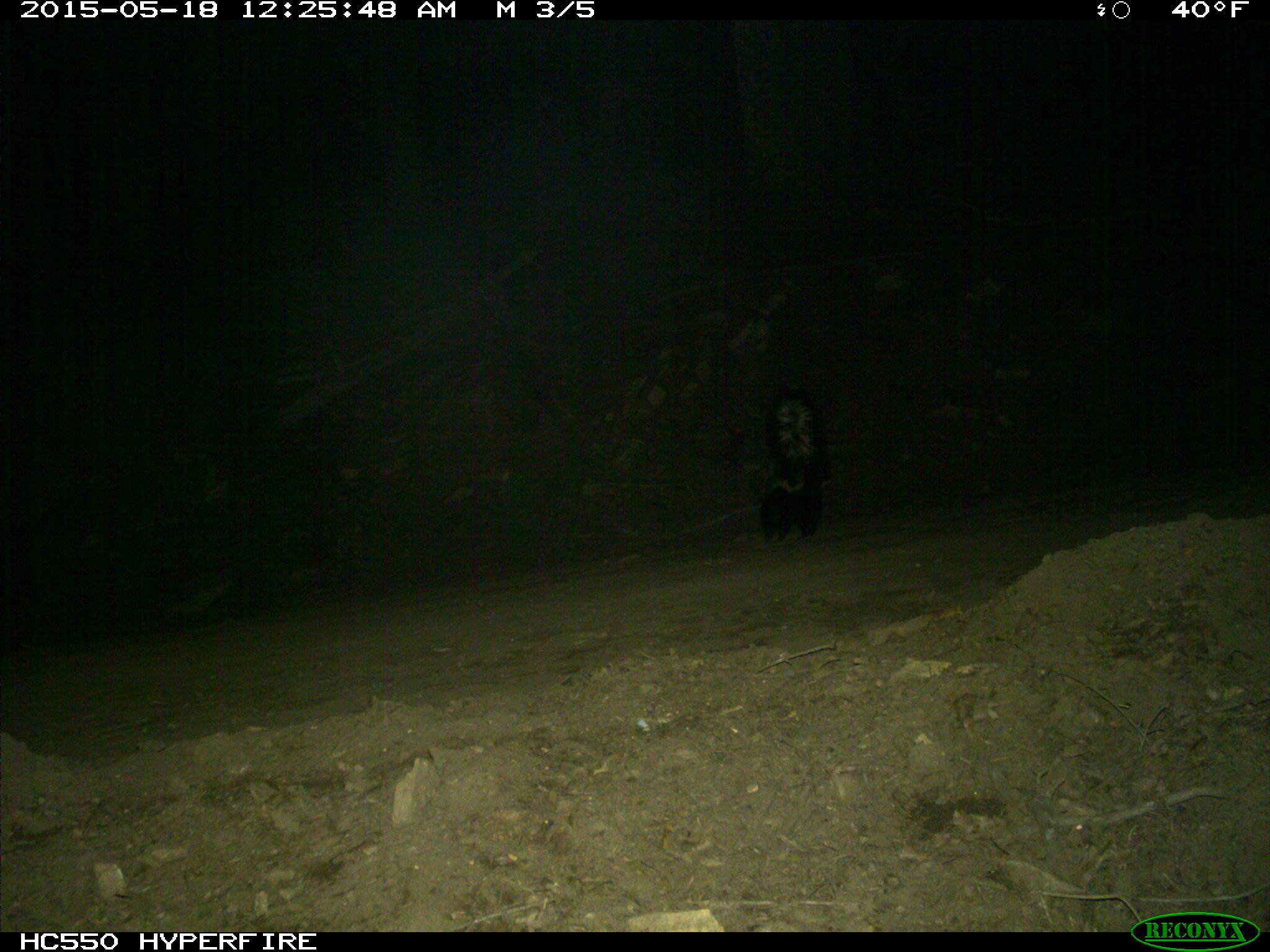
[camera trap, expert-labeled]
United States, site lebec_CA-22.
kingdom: Animalia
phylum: Chordata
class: Mammalia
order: Carnivora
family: Mephitidae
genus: Mephitis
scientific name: Mephitis mephitis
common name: striped skunk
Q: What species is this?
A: Mephitis mephitis (striped skunk).